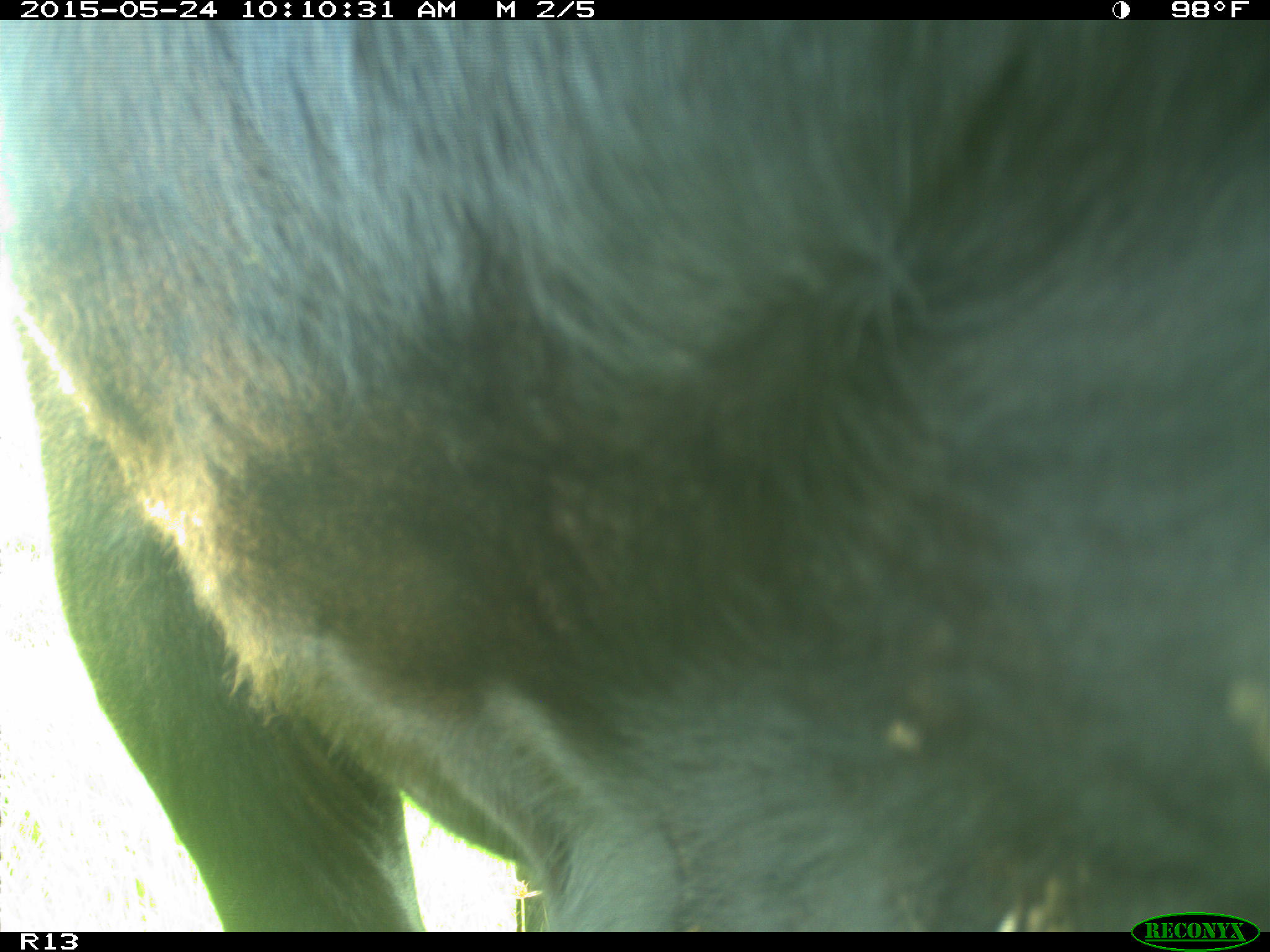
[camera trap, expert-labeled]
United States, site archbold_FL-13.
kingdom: Animalia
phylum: Chordata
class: Mammalia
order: Artiodactyla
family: Bovidae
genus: Bos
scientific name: Bos taurus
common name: domestic cow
Bos taurus (domestic cow).